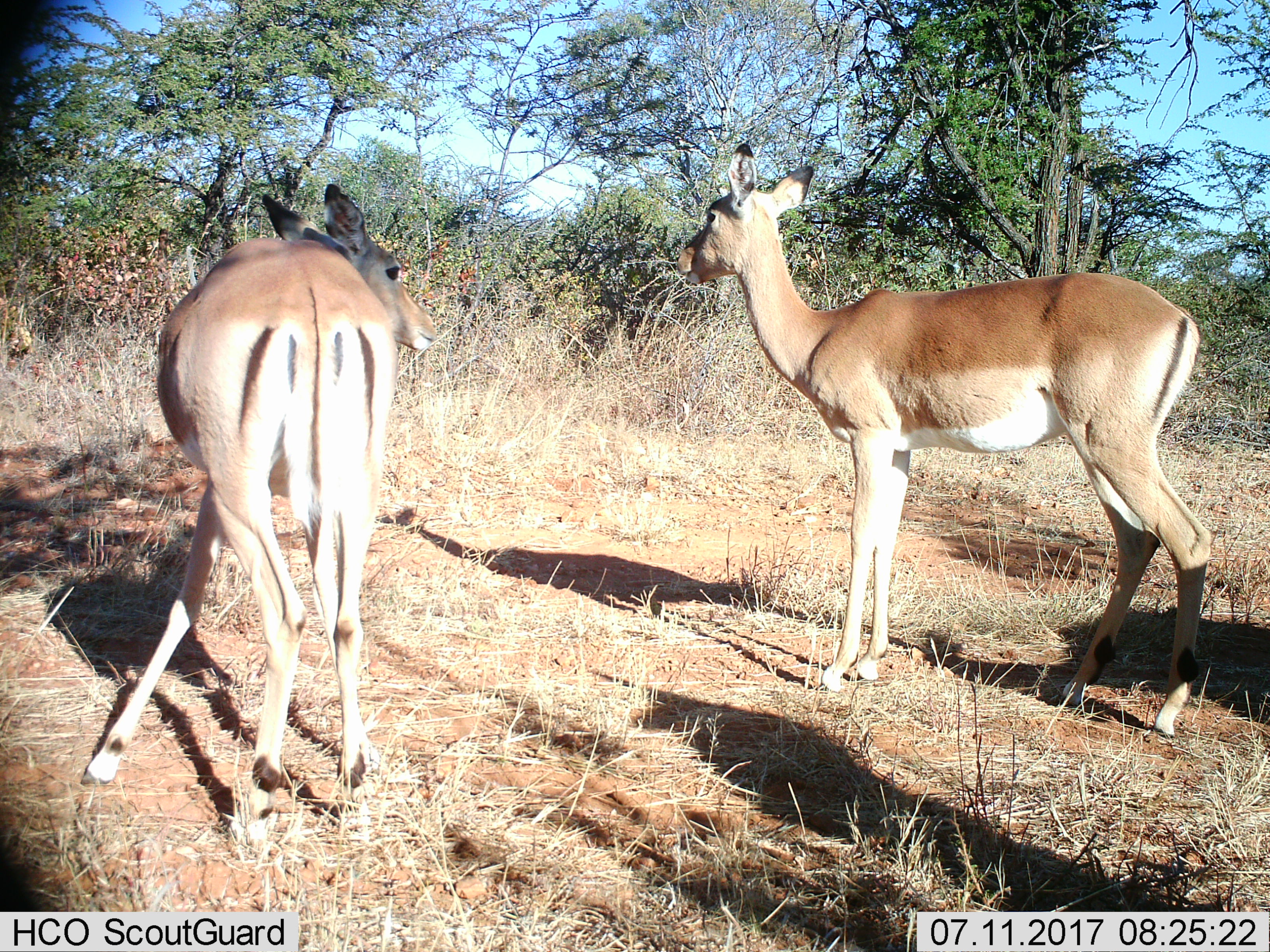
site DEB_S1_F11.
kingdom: Animalia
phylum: Chordata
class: Mammalia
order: Artiodactyla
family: Bovidae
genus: Aepyceros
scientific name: Aepyceros melampus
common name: impala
Impala (Aepyceros melampus), count 2. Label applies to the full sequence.